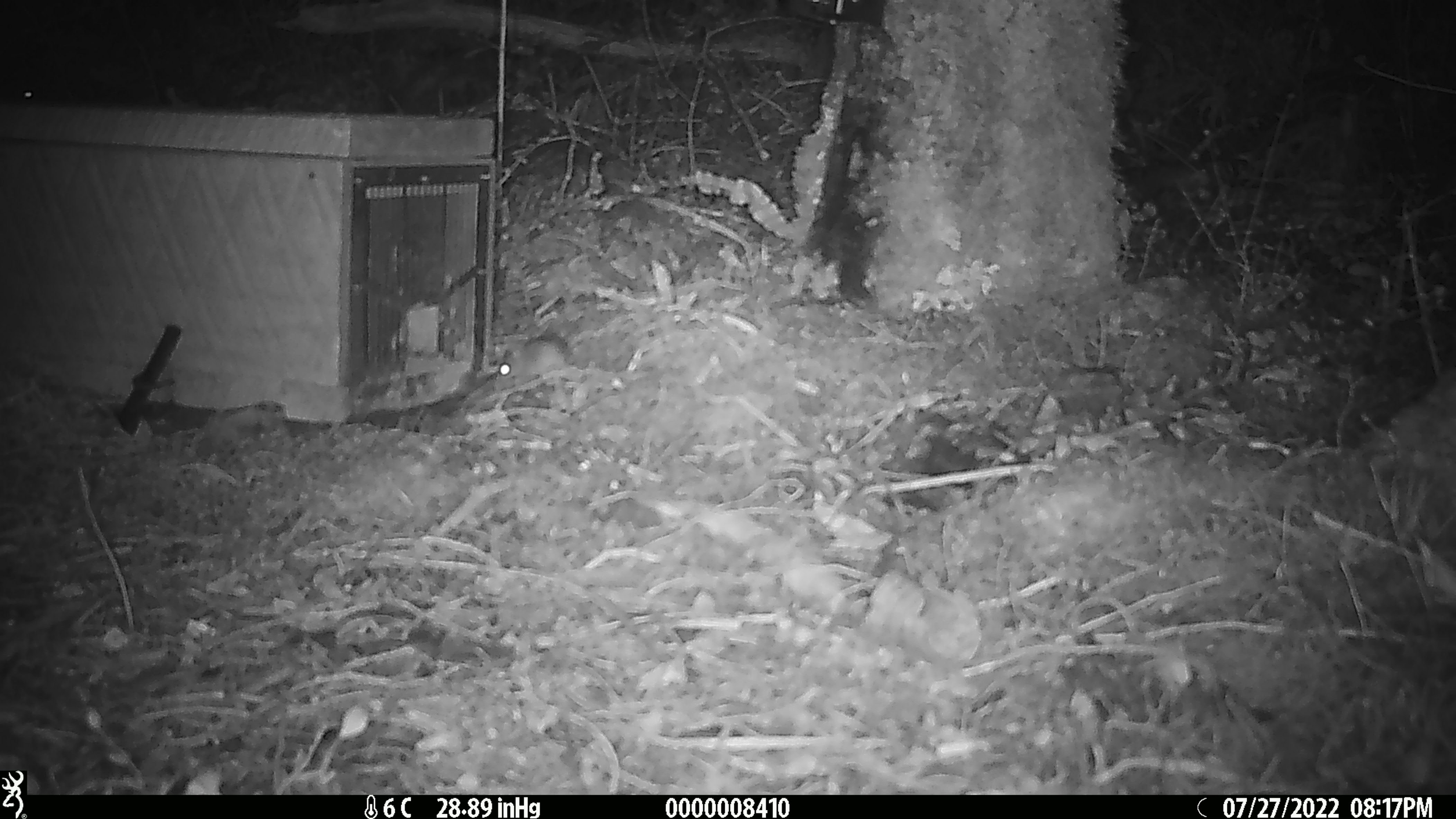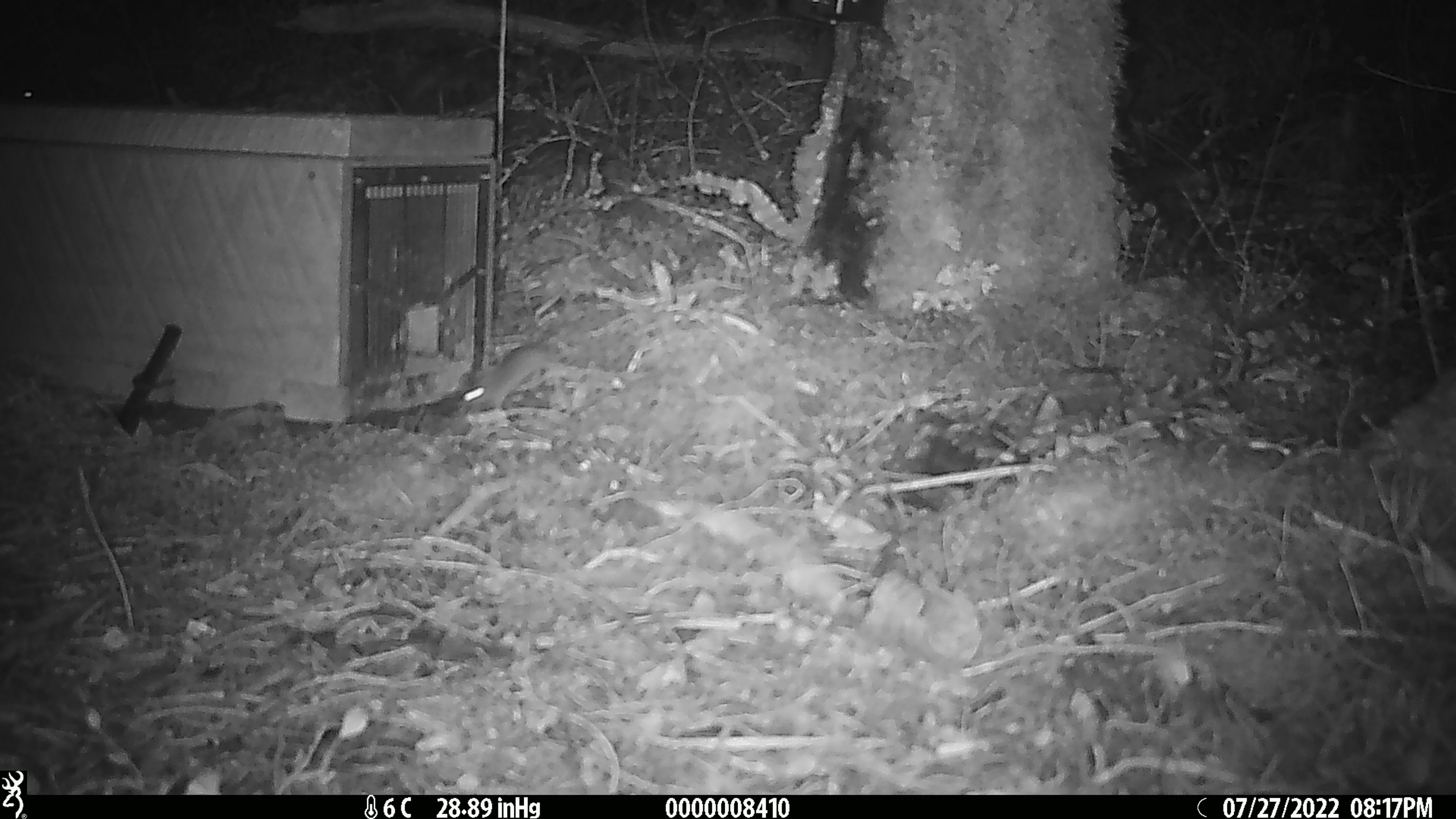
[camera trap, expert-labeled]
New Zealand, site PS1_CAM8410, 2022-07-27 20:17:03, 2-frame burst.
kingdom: Animalia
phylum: Chordata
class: Mammalia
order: Rodentia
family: Muridae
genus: Mus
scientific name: Mus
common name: mouse